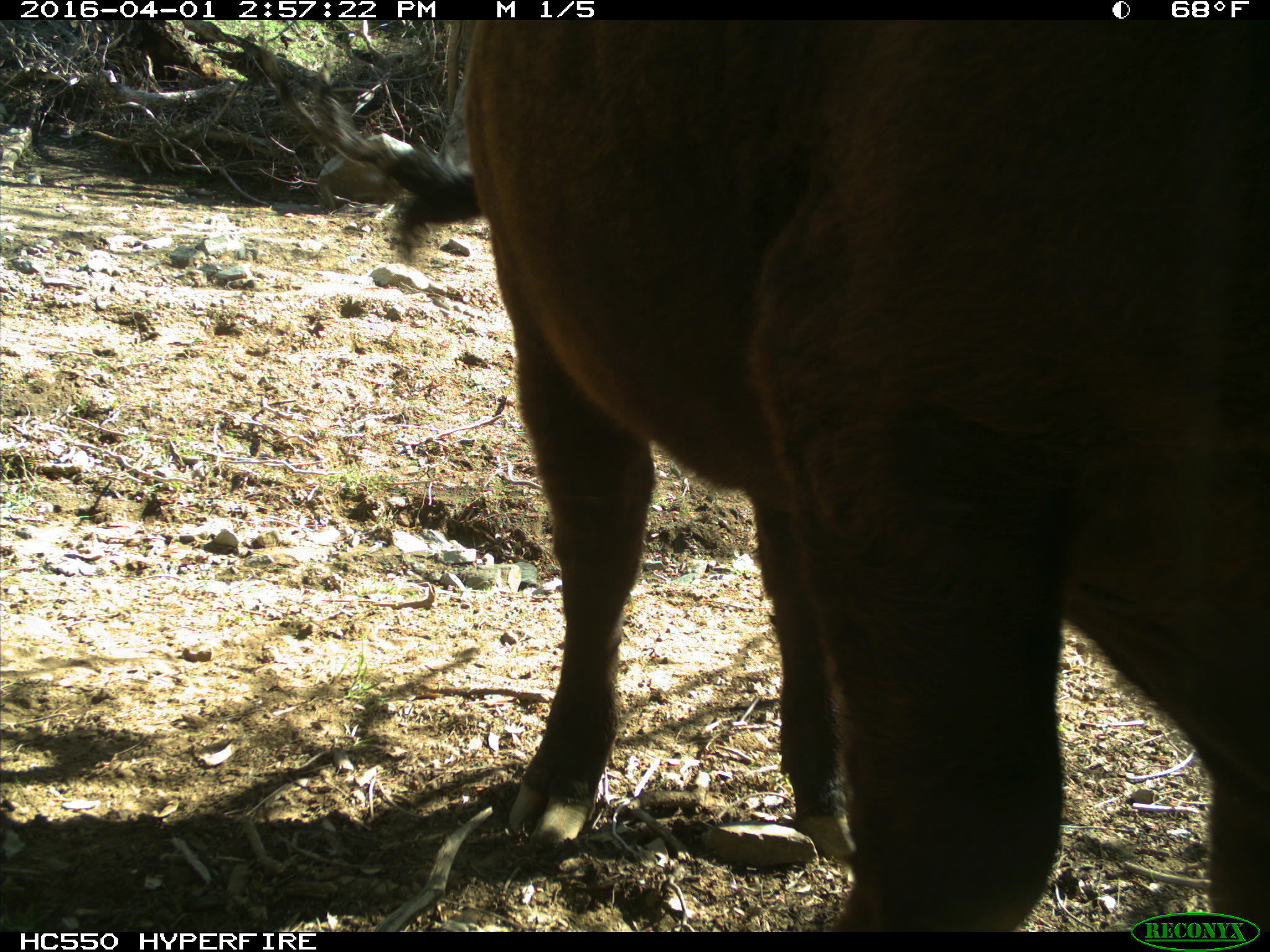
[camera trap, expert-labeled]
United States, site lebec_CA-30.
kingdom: Animalia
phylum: Chordata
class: Mammalia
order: Artiodactyla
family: Bovidae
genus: Bos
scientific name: Bos taurus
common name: domestic cow